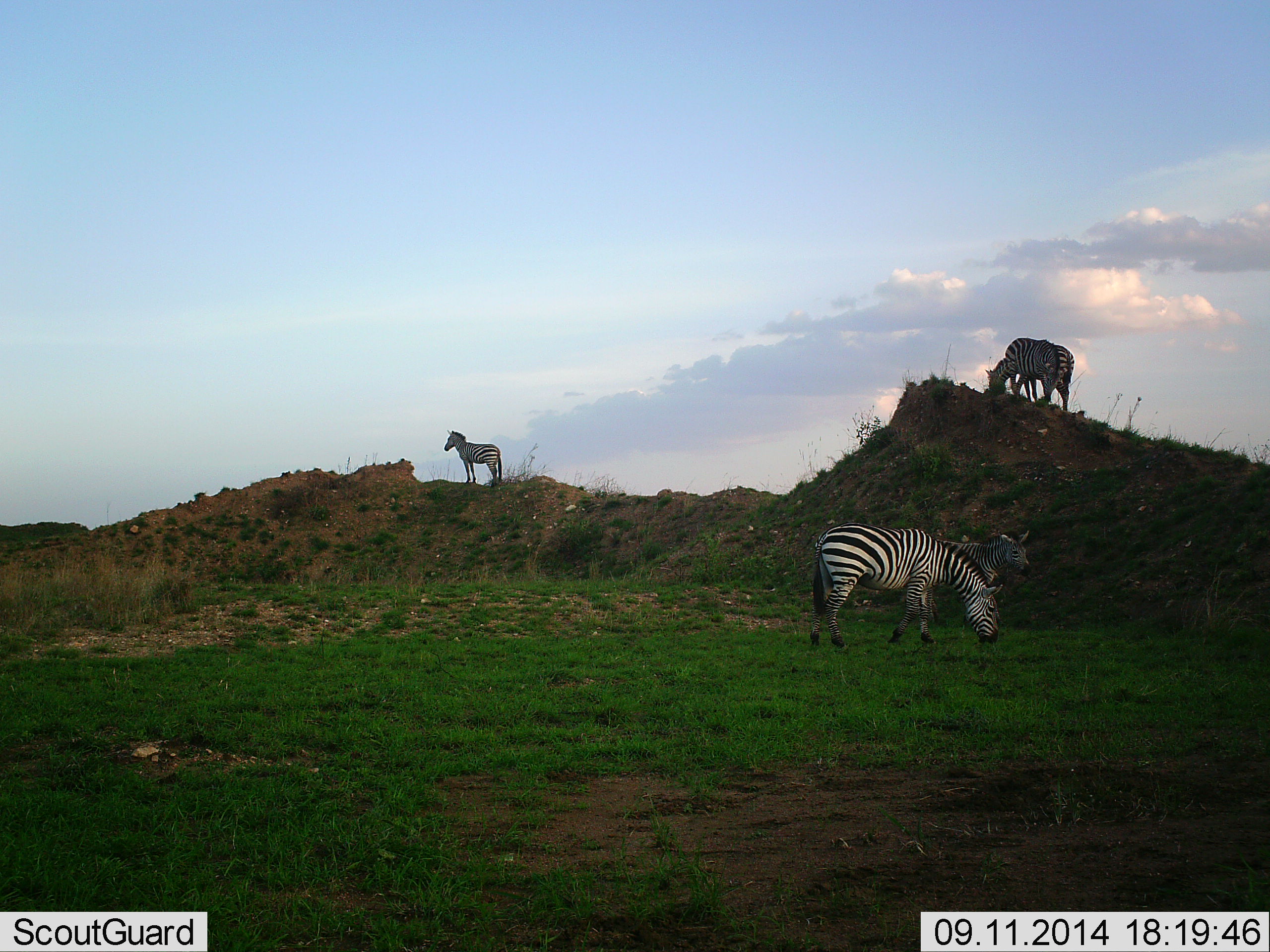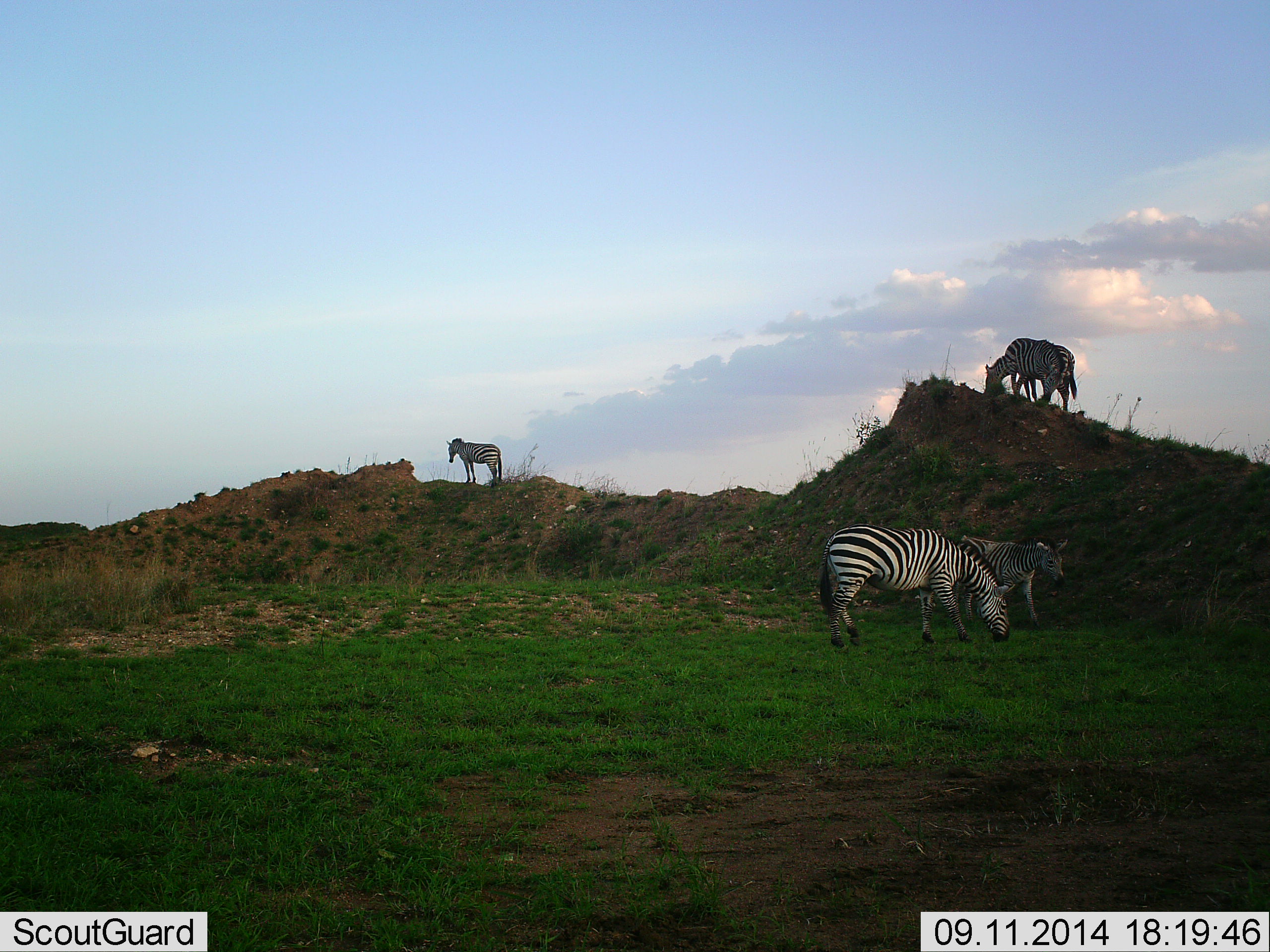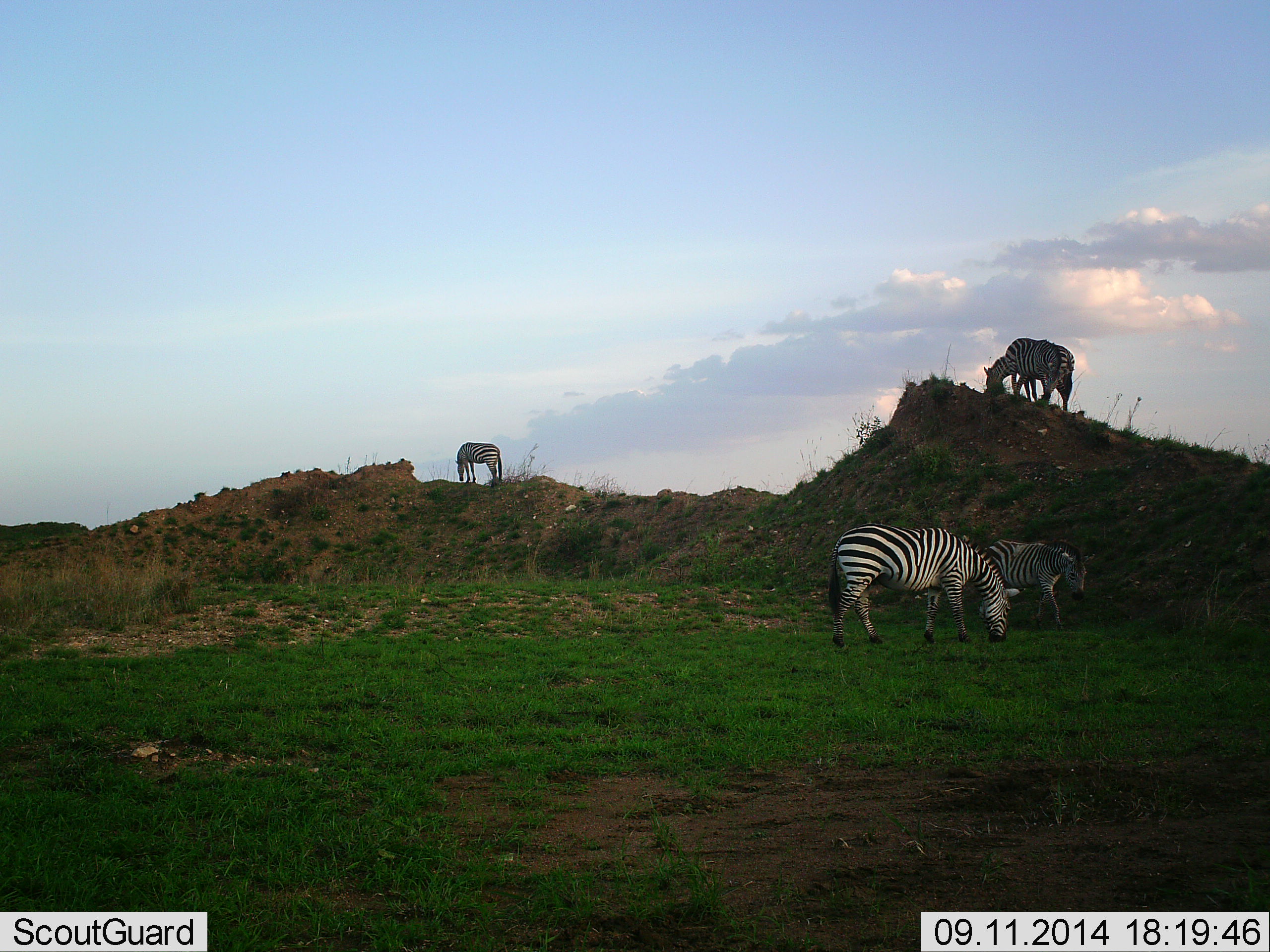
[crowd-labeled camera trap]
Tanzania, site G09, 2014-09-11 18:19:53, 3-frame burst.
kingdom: Animalia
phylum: Chordata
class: Mammalia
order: Perissodactyla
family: Equidae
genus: Equus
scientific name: Equus quagga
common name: plains zebra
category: zebra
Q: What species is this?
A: Zebra (plains zebra) (Equus quagga).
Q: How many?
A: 4.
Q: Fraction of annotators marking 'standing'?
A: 70%.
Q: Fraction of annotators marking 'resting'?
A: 10%.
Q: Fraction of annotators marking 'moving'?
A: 30%.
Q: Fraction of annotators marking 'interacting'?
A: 0%.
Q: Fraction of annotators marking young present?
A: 10%.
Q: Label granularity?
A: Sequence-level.